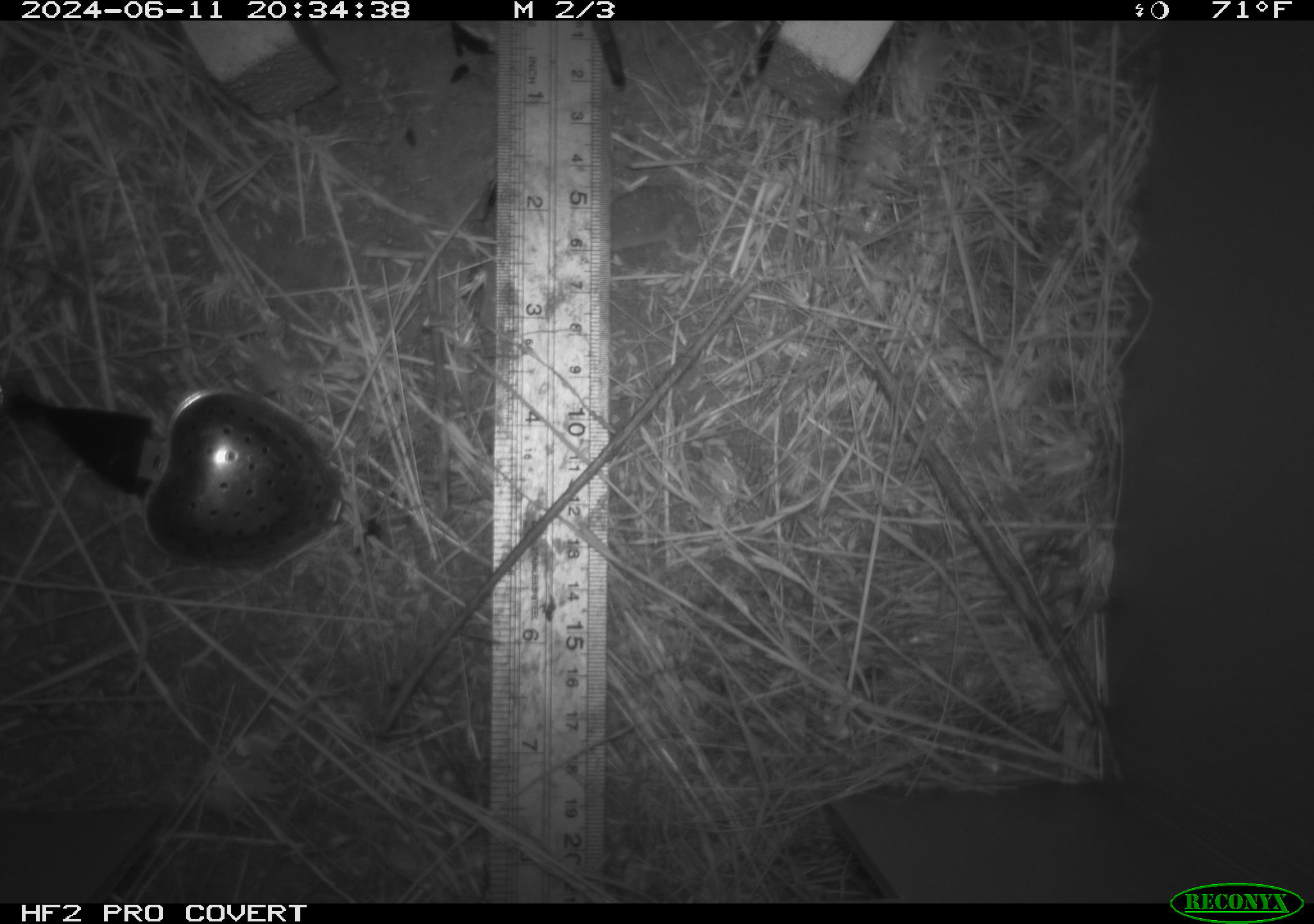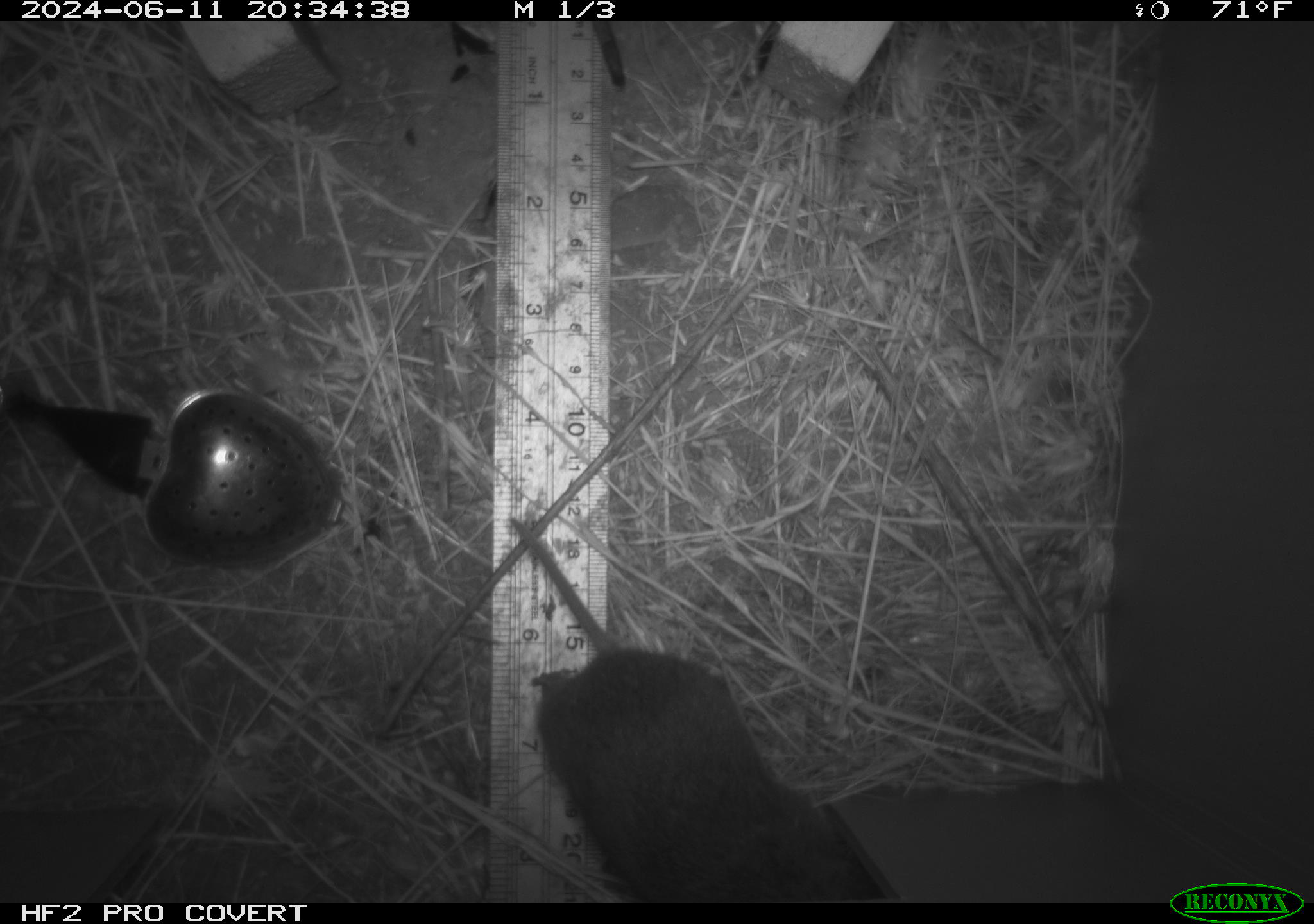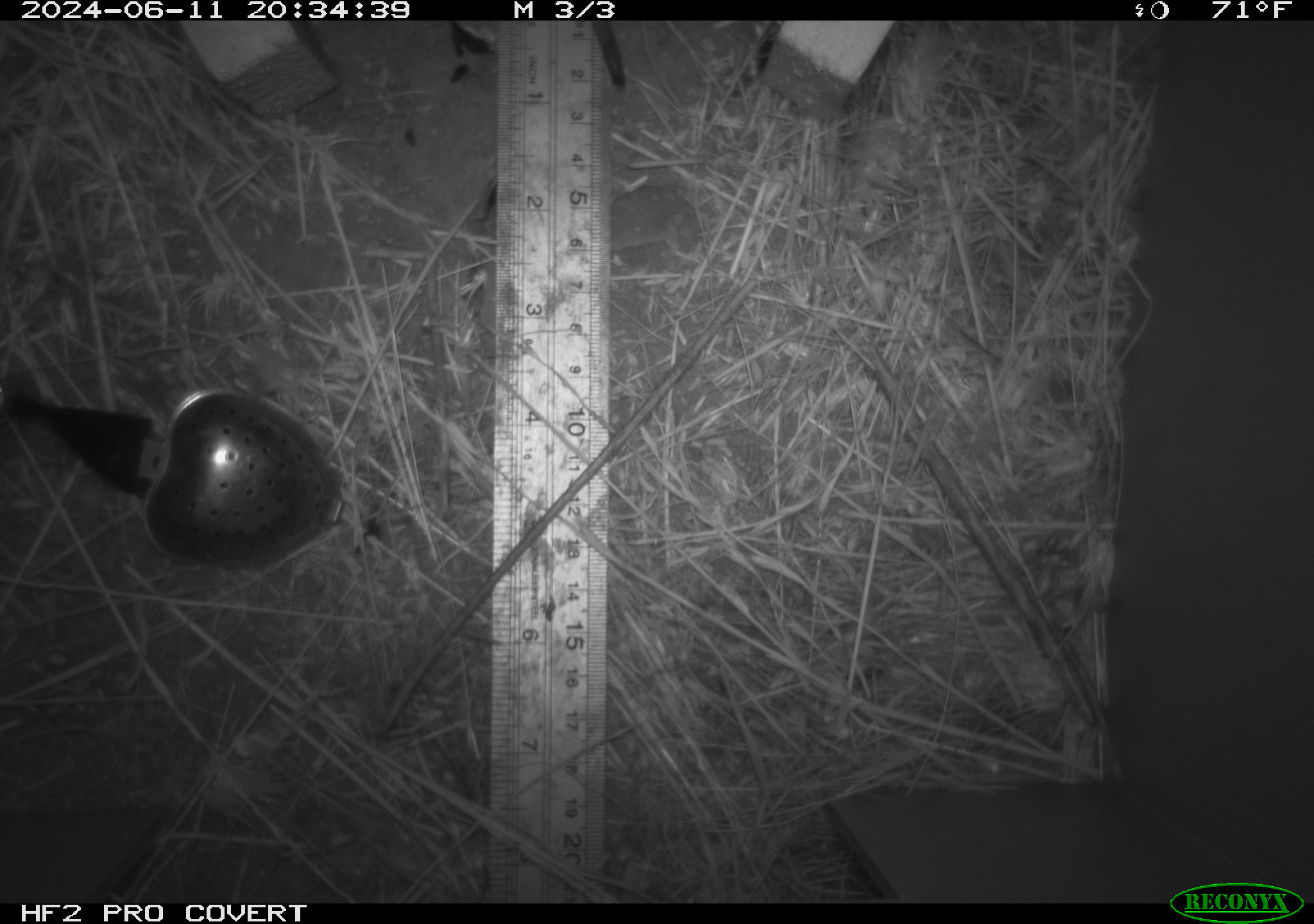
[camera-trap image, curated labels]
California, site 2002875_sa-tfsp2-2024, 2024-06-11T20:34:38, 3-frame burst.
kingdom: Animalia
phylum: Chordata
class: Mammalia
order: Rodentia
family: Cricetidae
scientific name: Arvicolinae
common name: voles, lemmings, and muskrats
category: arvicolinae subfamily